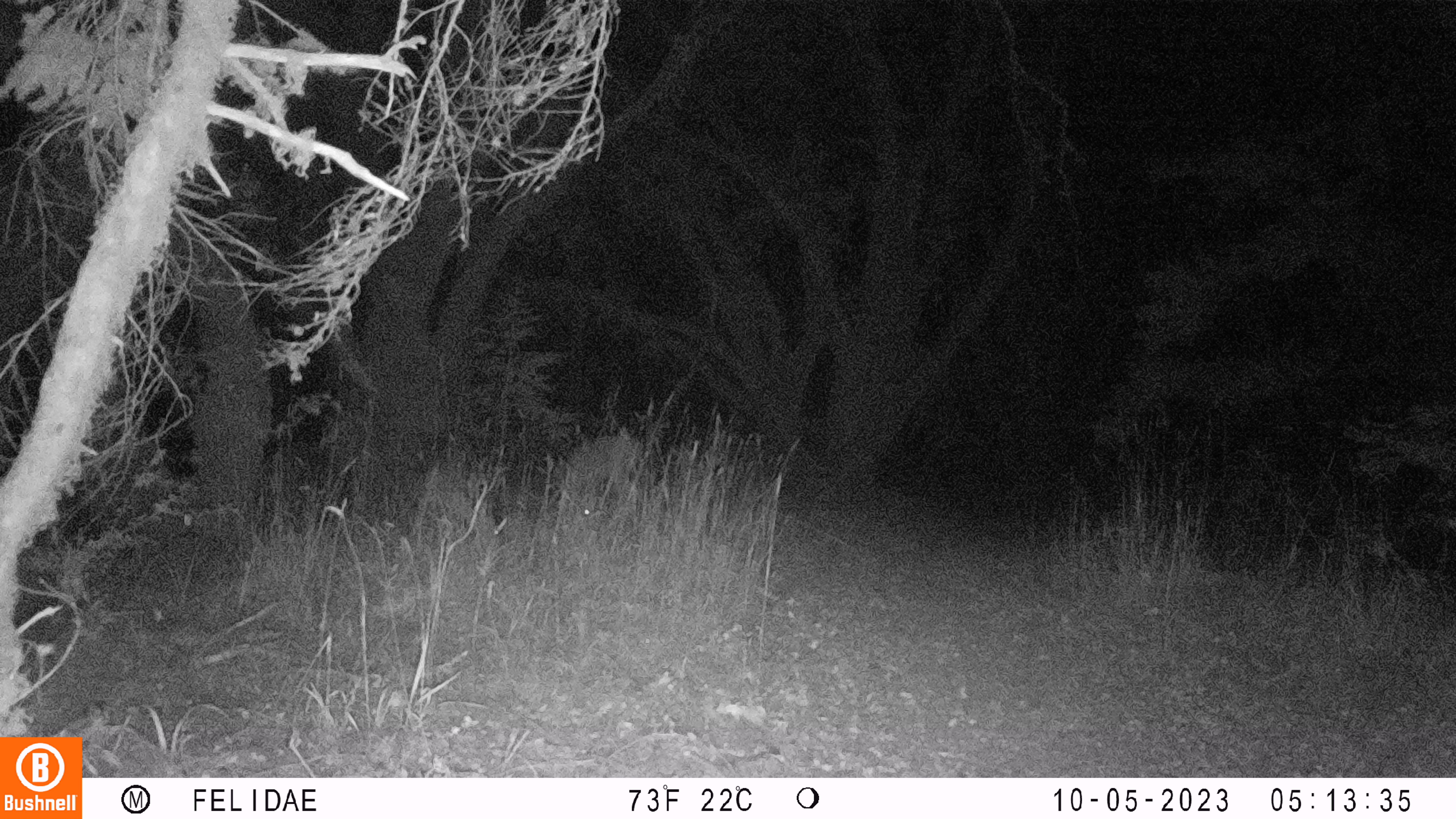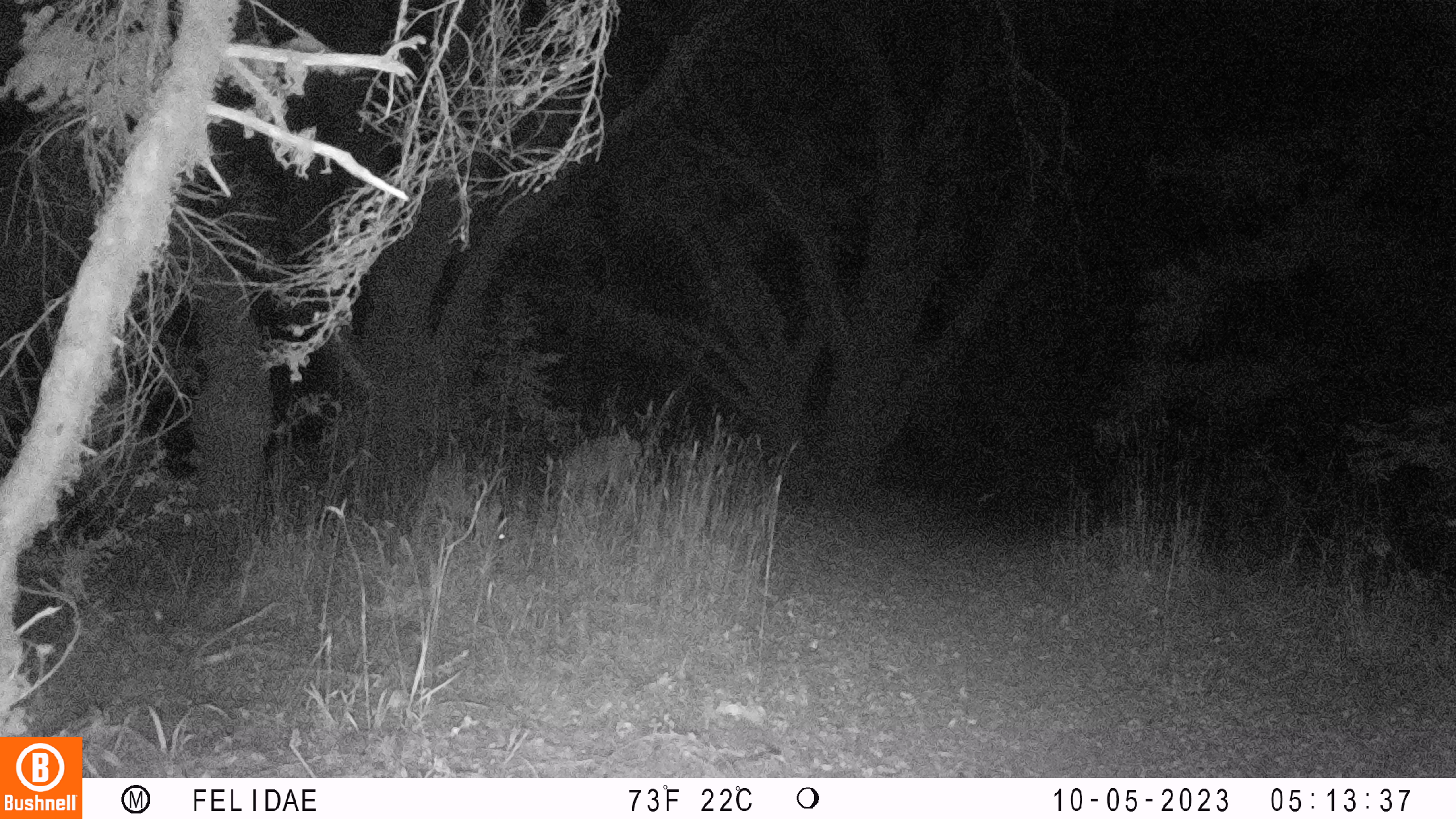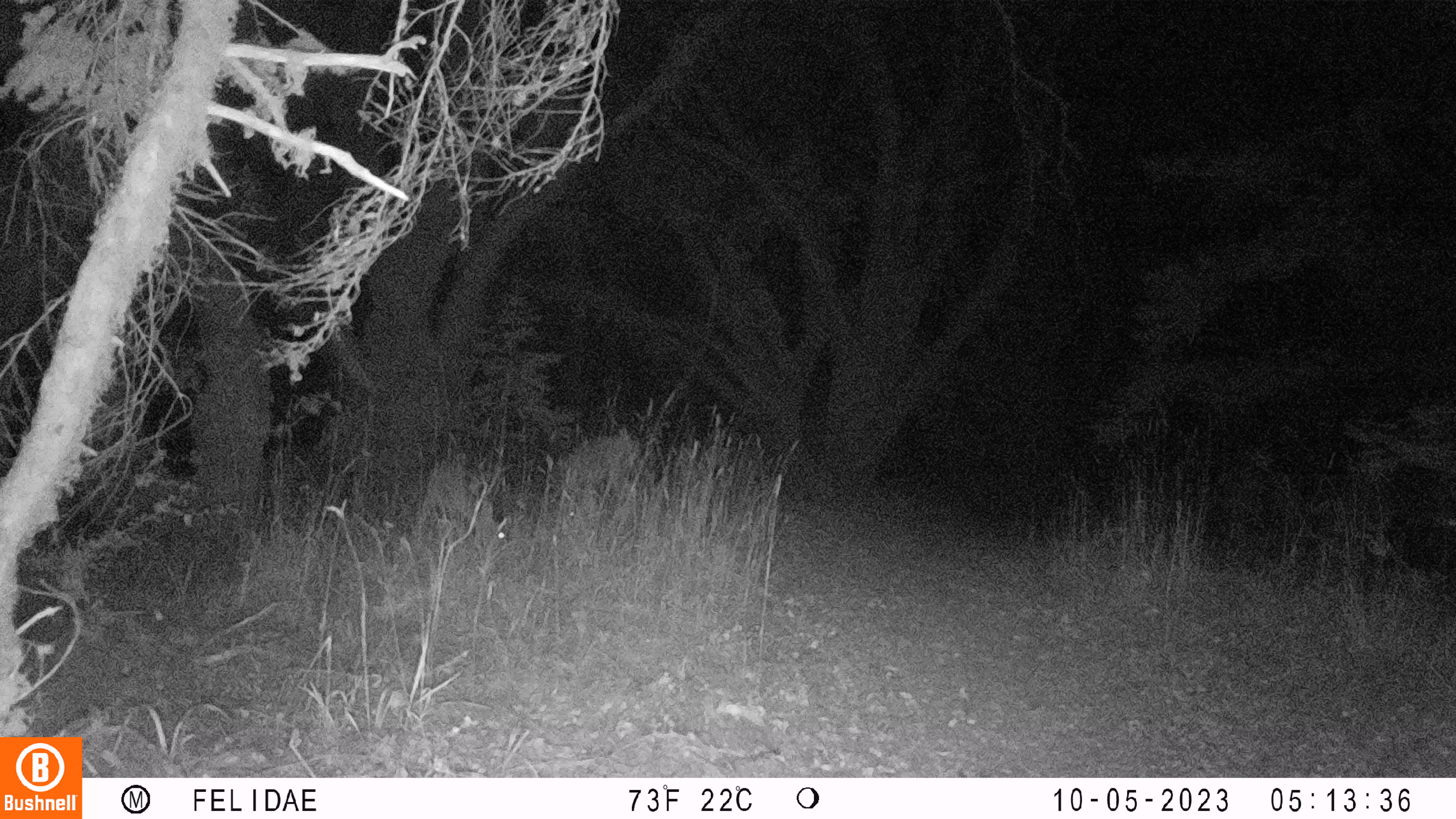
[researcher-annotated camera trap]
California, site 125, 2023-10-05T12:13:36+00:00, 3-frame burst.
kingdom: Animalia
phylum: Chordata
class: Mammalia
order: Artiodactyla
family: Cervidae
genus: Odocoileus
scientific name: Odocoileus hemionus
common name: mule deer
Mule deer (Odocoileus hemionus).